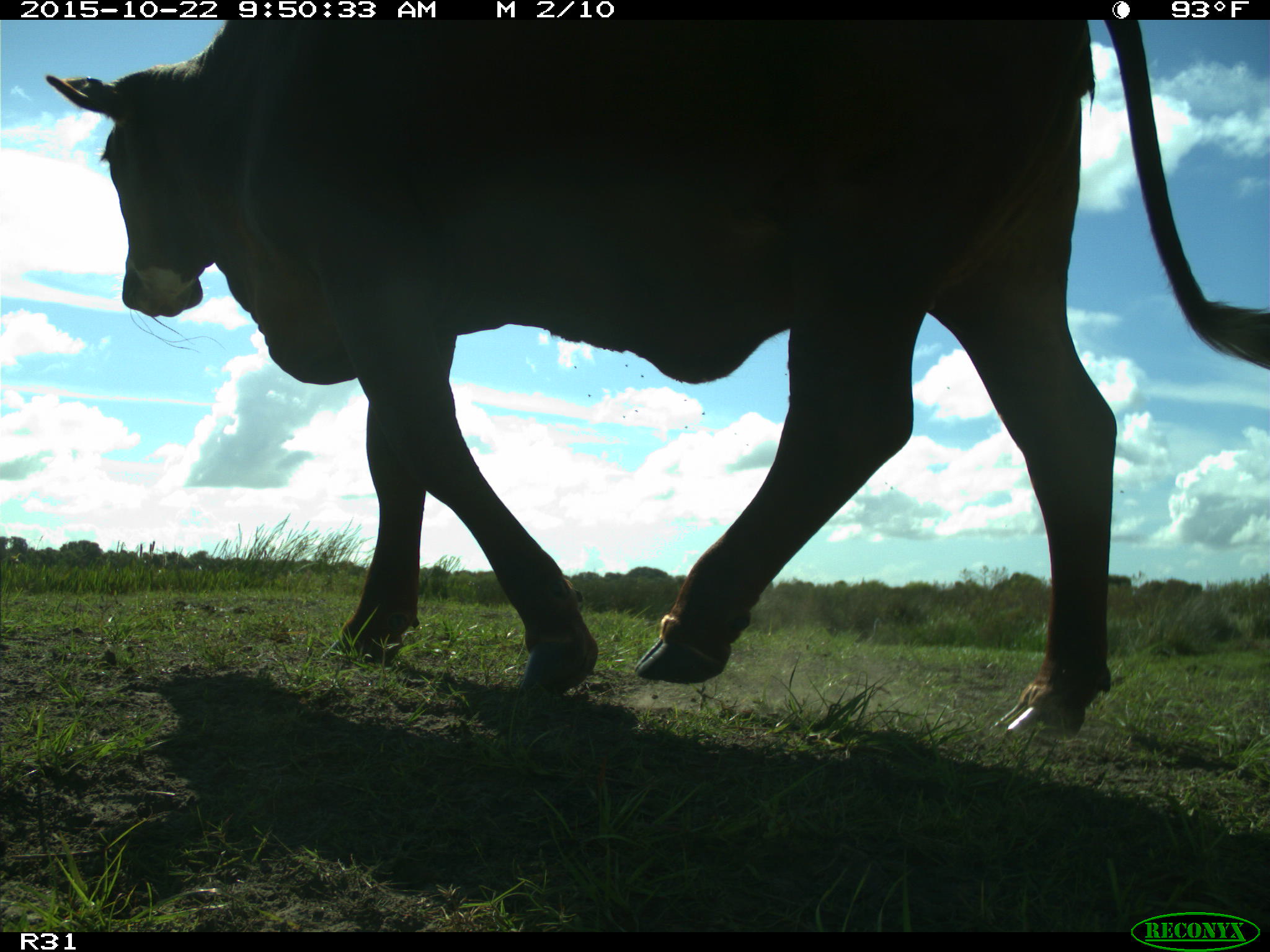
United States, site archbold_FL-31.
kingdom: Animalia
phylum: Chordata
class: Mammalia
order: Artiodactyla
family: Bovidae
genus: Bos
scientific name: Bos taurus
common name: domestic cow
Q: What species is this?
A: Bos taurus (domestic cow).